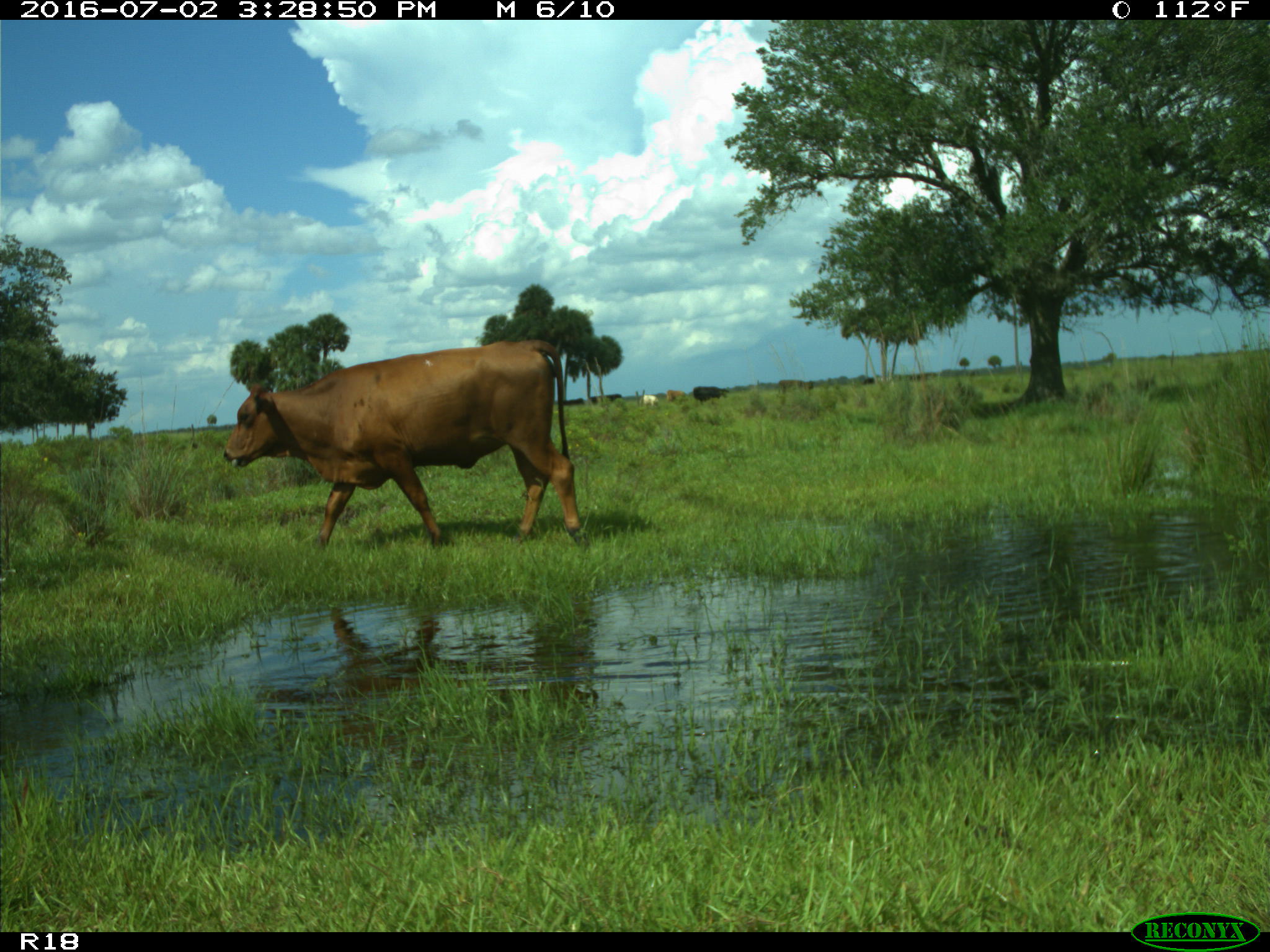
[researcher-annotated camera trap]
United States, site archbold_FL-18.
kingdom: Animalia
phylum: Chordata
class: Mammalia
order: Artiodactyla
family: Bovidae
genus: Bos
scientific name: Bos taurus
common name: domestic cow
Bos taurus (domestic cow).